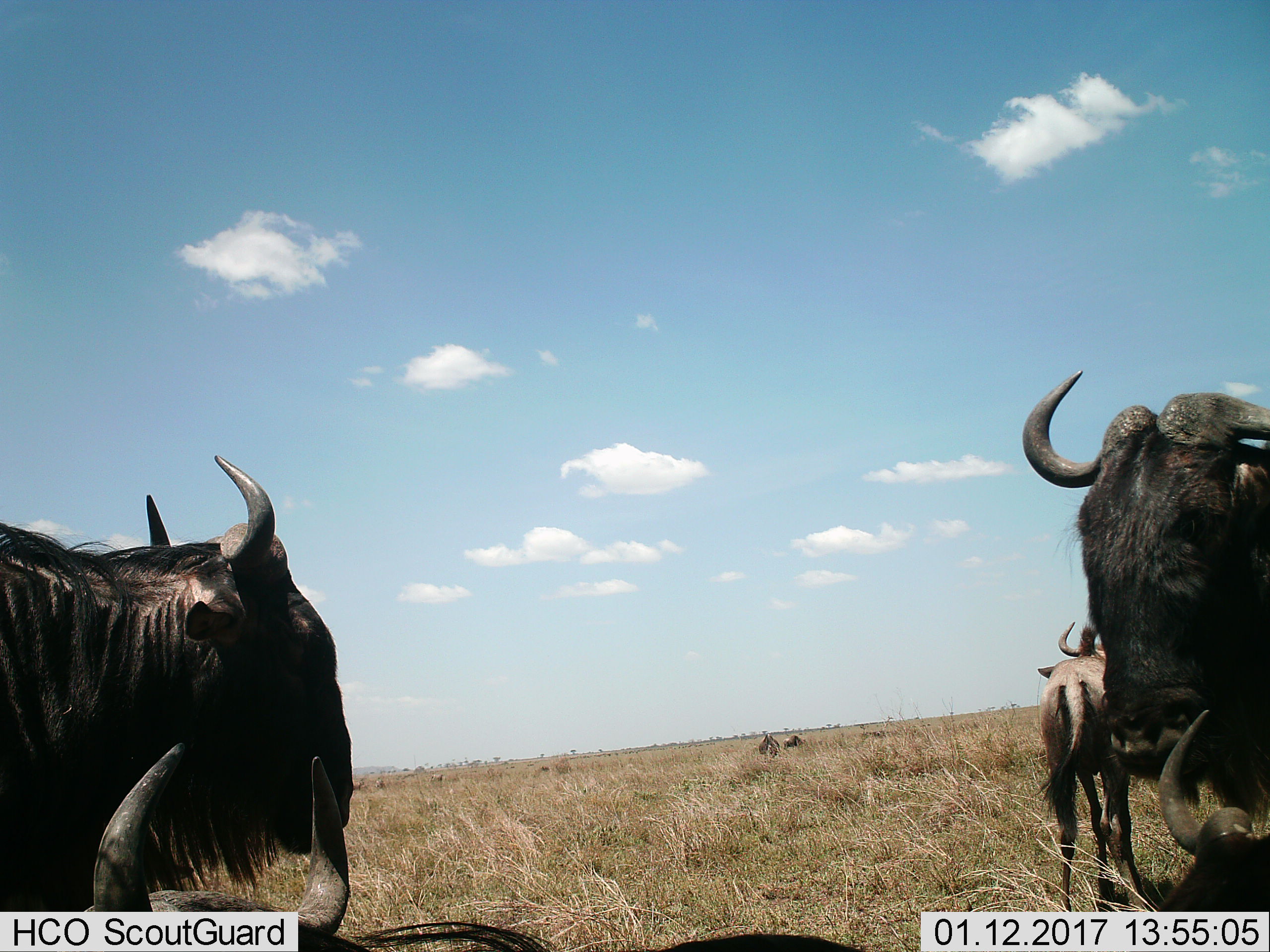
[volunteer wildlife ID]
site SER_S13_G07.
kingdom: Animalia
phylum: Chordata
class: Mammalia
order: Artiodactyla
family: Bovidae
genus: Connochaetes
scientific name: Connochaetes taurinus taurinus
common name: blue wildebeest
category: wildebeestblue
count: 7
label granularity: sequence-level